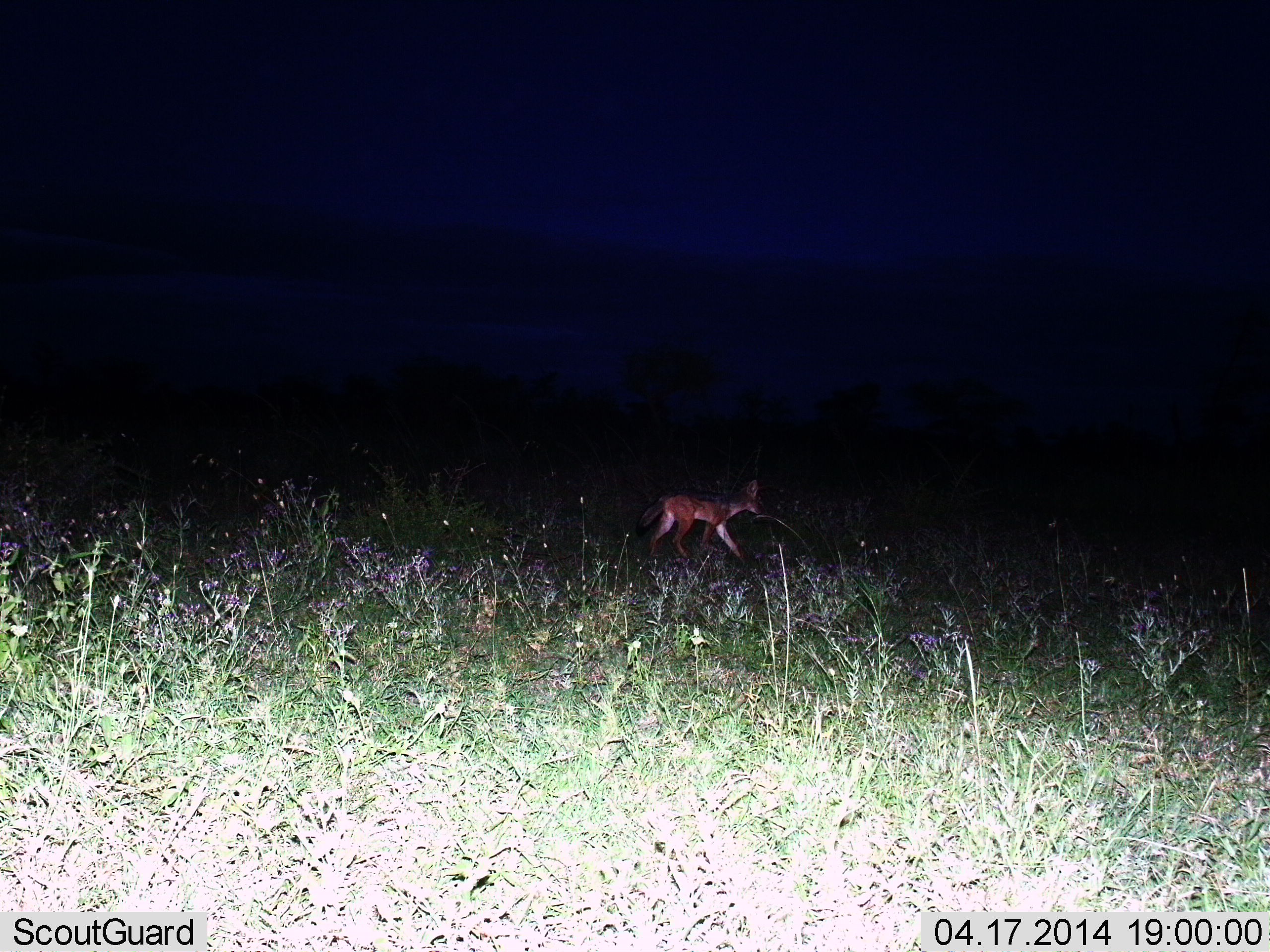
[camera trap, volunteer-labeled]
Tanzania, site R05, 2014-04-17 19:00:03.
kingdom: Animalia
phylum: Chordata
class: Mammalia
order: Carnivora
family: Canidae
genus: Lupulella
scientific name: Lupulella mesomelas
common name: black-backed jackal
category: jackal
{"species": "jackal (black-backed jackal) (Lupulella mesomelas)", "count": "1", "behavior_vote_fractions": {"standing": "10%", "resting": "0%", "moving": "90%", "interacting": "0%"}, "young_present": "0%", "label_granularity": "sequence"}